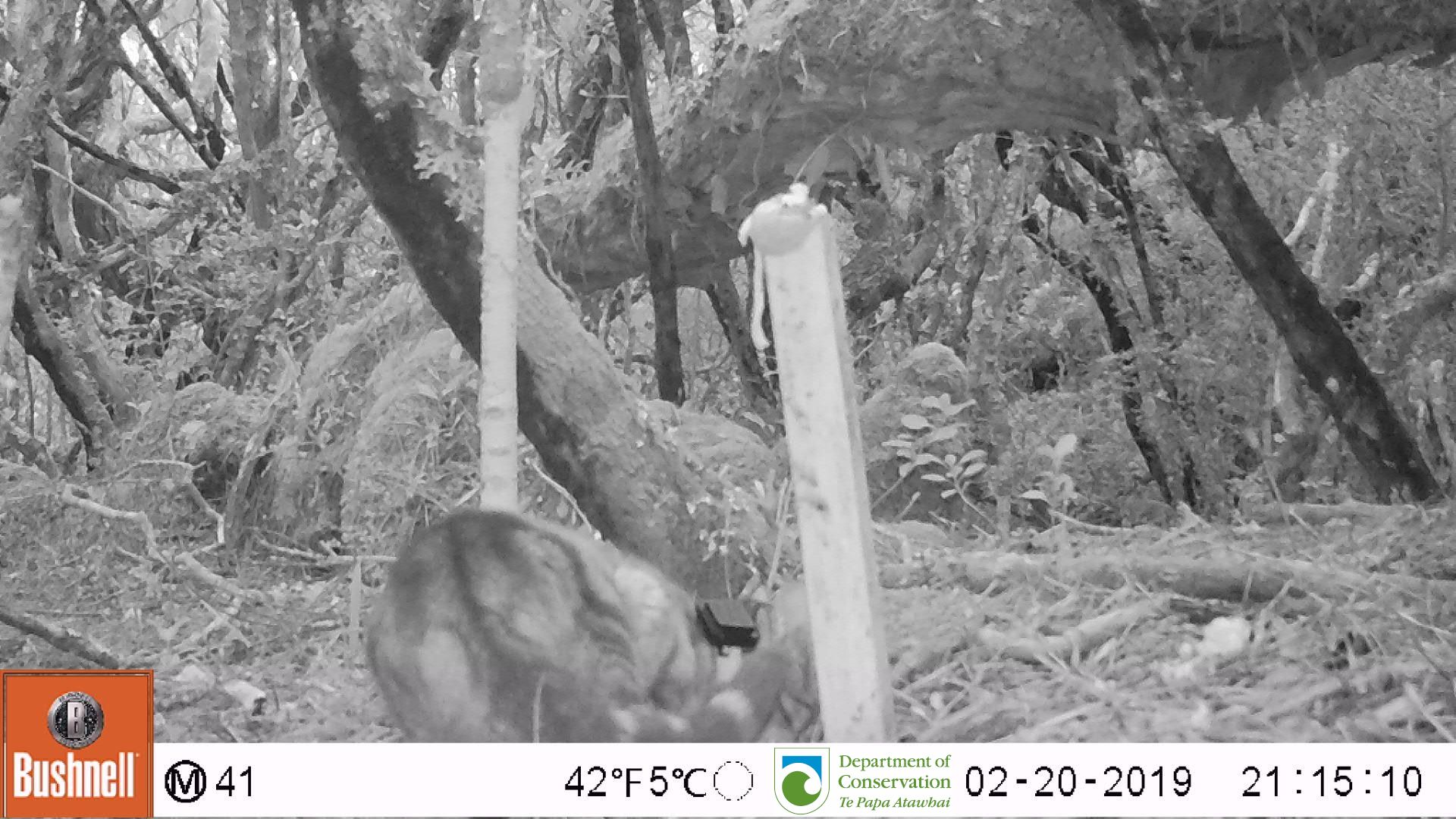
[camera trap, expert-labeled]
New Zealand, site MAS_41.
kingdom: Animalia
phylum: Chordata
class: Mammalia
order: Carnivora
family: Felidae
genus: Felis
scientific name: Felis catus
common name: domestic cat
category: cat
Cat (domestic cat) (Felis catus).